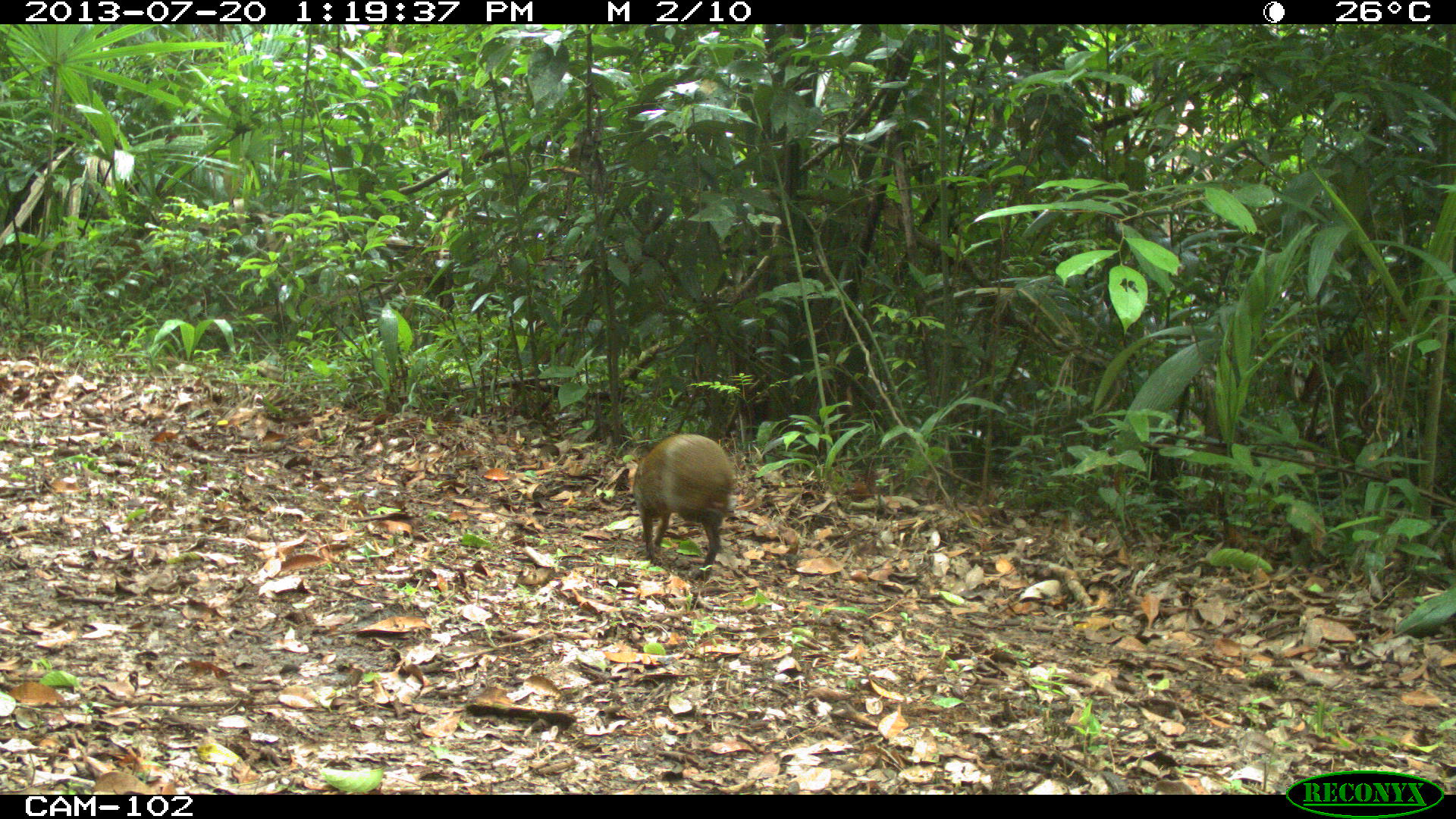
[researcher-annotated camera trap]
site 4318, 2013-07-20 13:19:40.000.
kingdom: Animalia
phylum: Chordata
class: Mammalia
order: Rodentia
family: Dasyproctidae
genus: Dasyprocta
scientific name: Dasyprocta punctata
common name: central american agouti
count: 1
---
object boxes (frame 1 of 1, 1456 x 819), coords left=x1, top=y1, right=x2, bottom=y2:
dasyprocta punctata: left=630, top=429, right=738, bottom=578